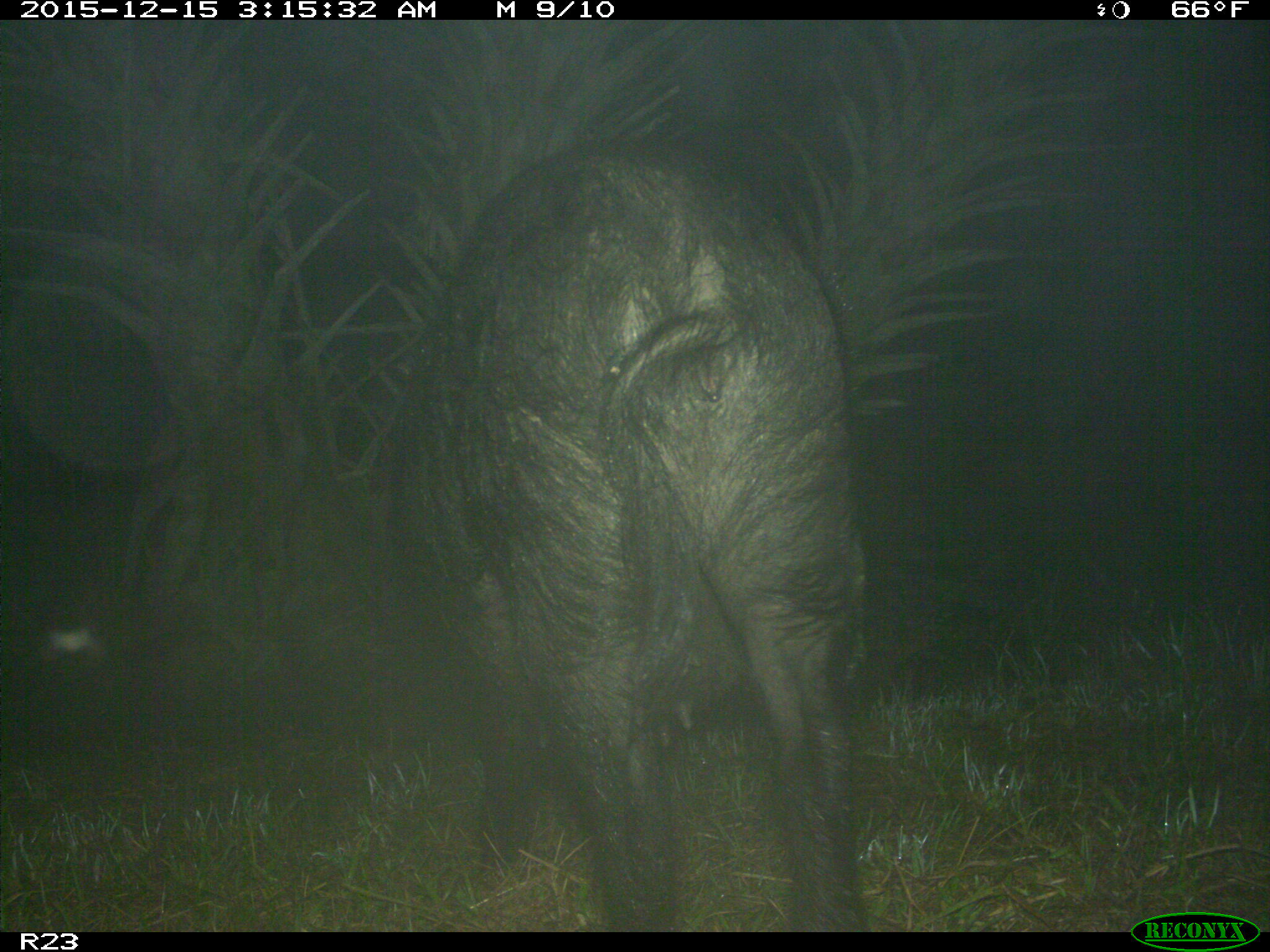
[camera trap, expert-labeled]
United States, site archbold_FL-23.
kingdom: Animalia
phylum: Chordata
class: Mammalia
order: Artiodactyla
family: Suidae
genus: Sus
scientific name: Sus scrofa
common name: wild boar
Sus scrofa (wild boar).